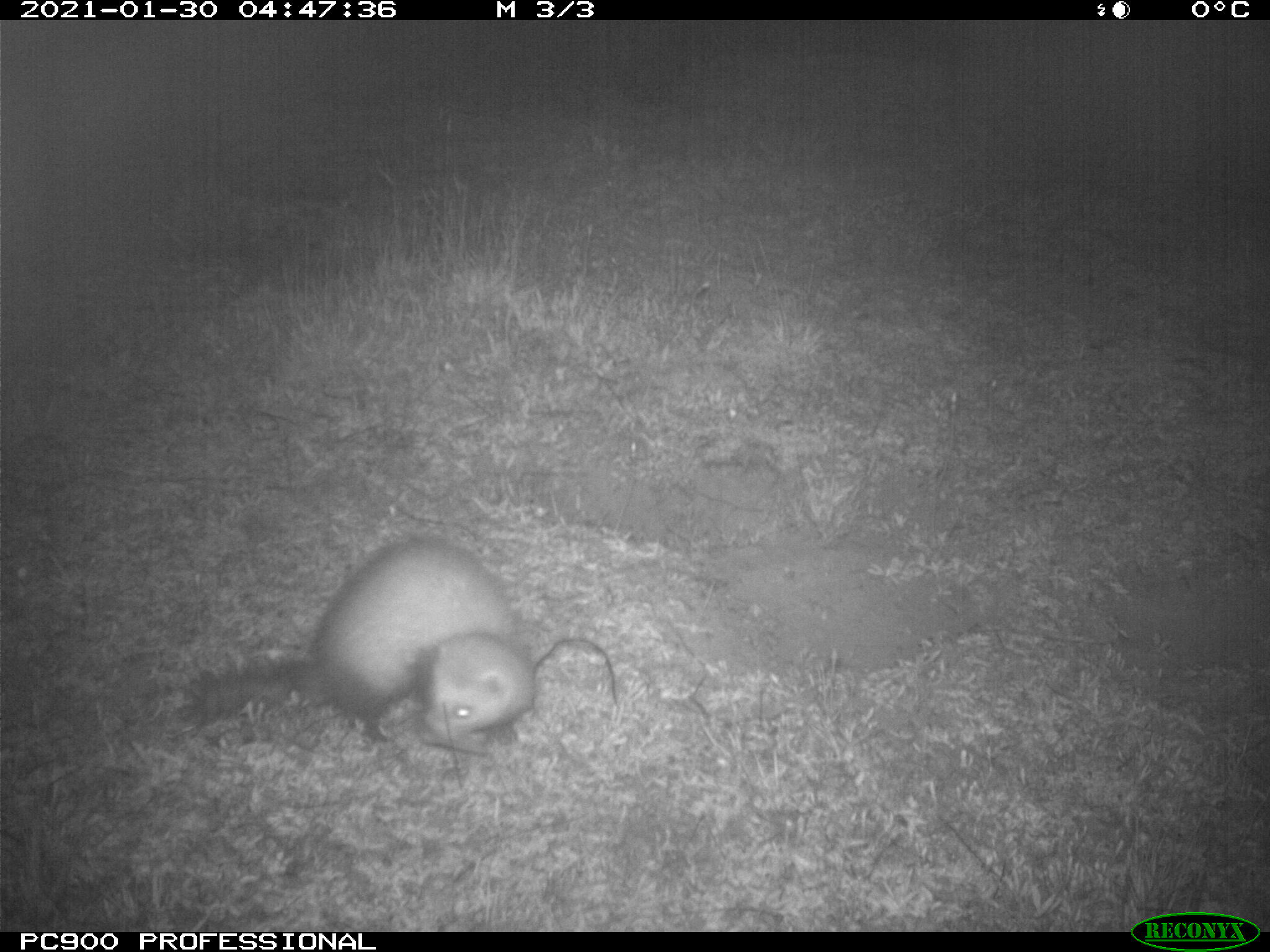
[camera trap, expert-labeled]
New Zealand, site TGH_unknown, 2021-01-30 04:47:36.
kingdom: Animalia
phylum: Chordata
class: Mammalia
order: Carnivora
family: Mustelidae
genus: Mustela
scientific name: Mustela furo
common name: ferret